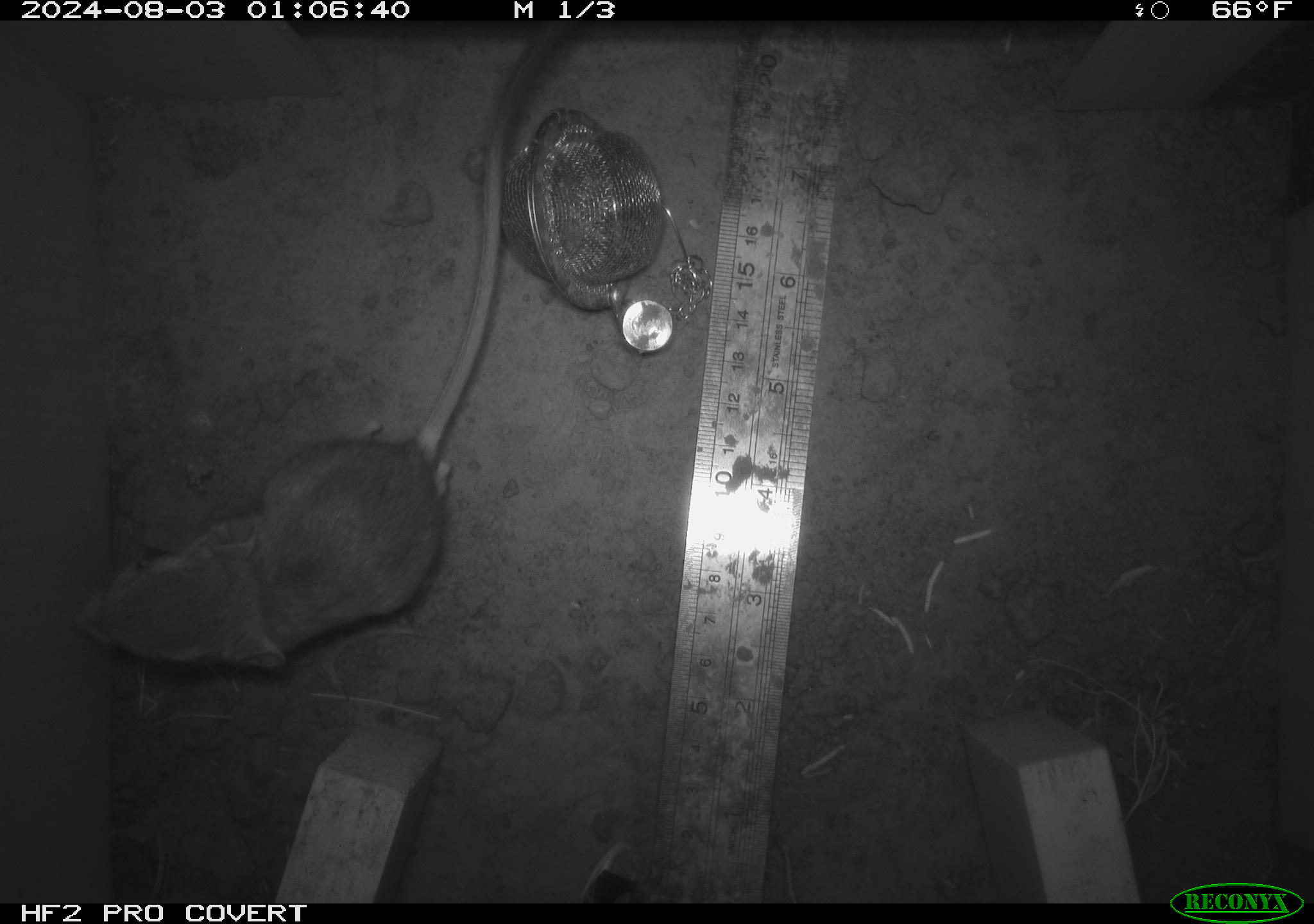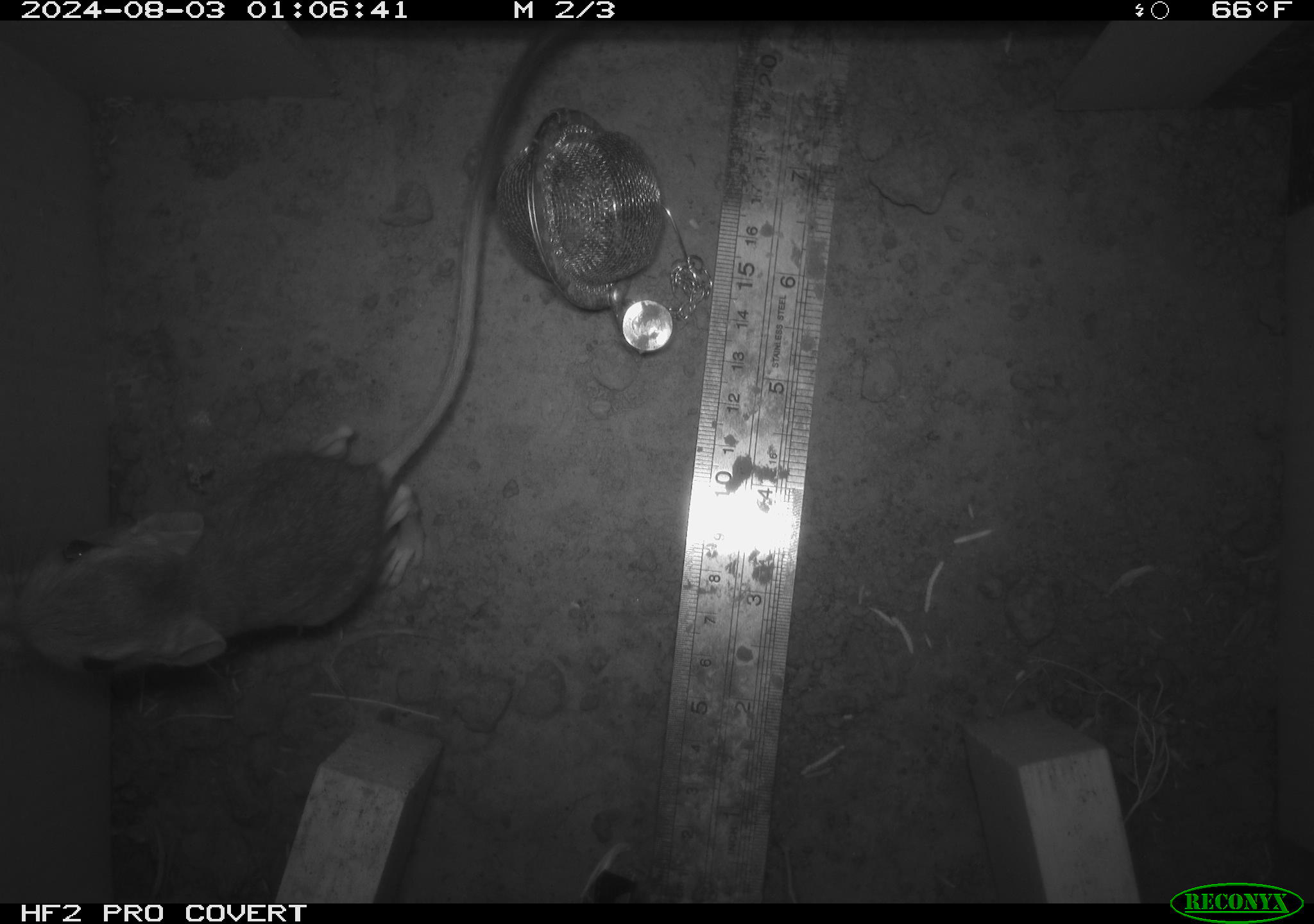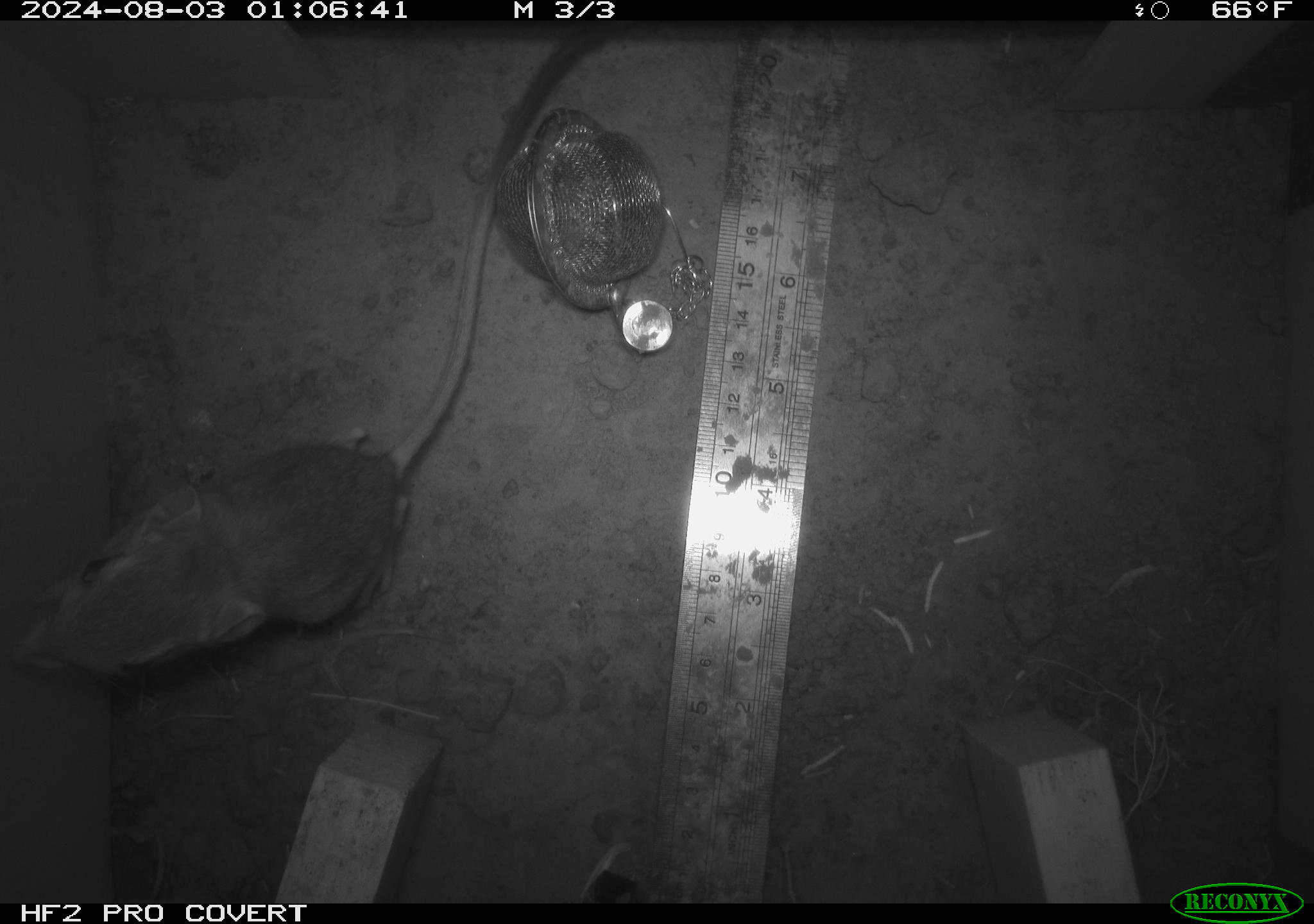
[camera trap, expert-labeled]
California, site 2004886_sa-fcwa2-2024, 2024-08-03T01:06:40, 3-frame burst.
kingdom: Animalia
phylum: Chordata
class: Mammalia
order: Rodentia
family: Heteromyidae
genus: Dipodomys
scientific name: Dipodomys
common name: kangaroo rats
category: dipodomys species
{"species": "dipodomys species (kangaroo rats) (Dipodomys)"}